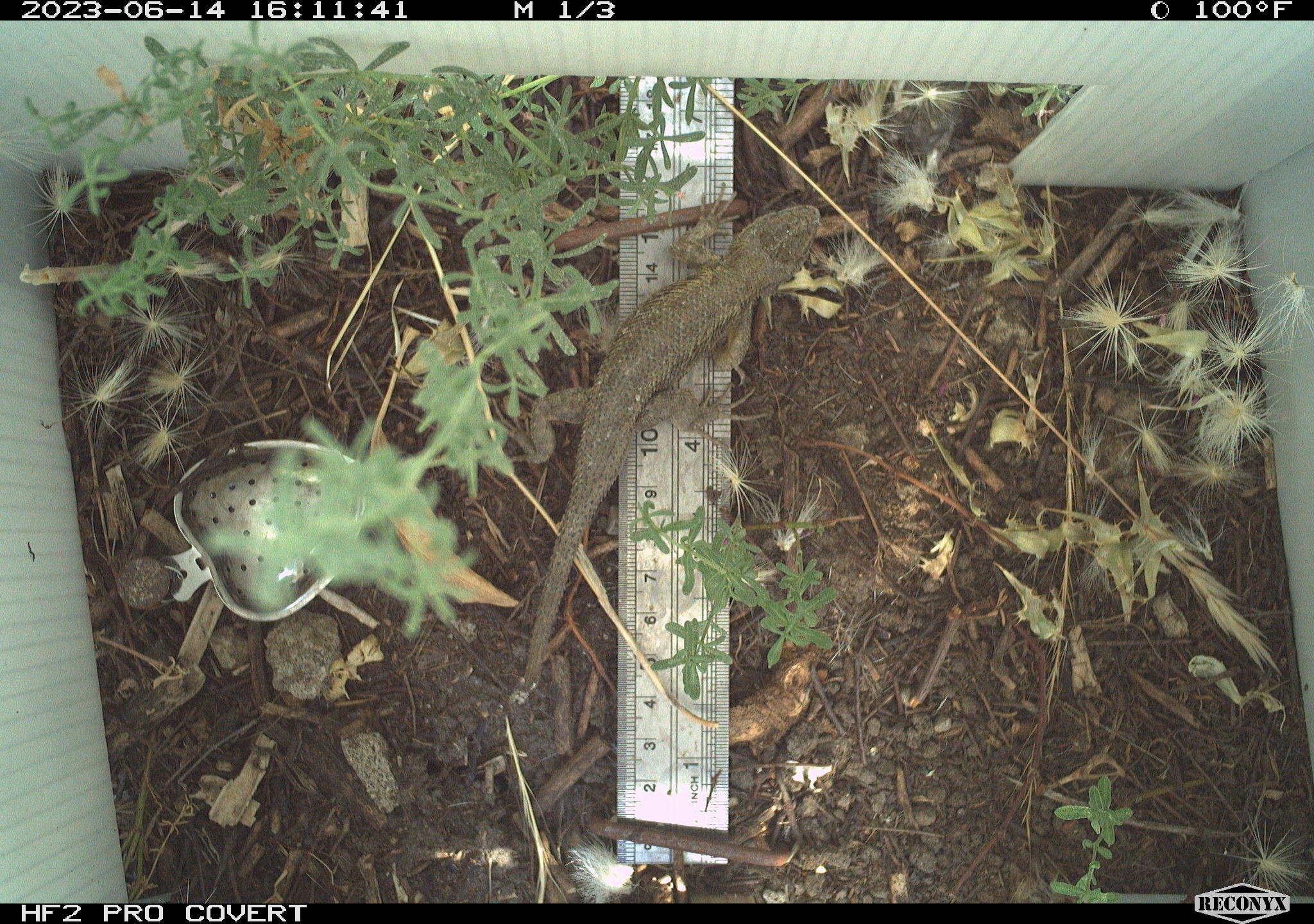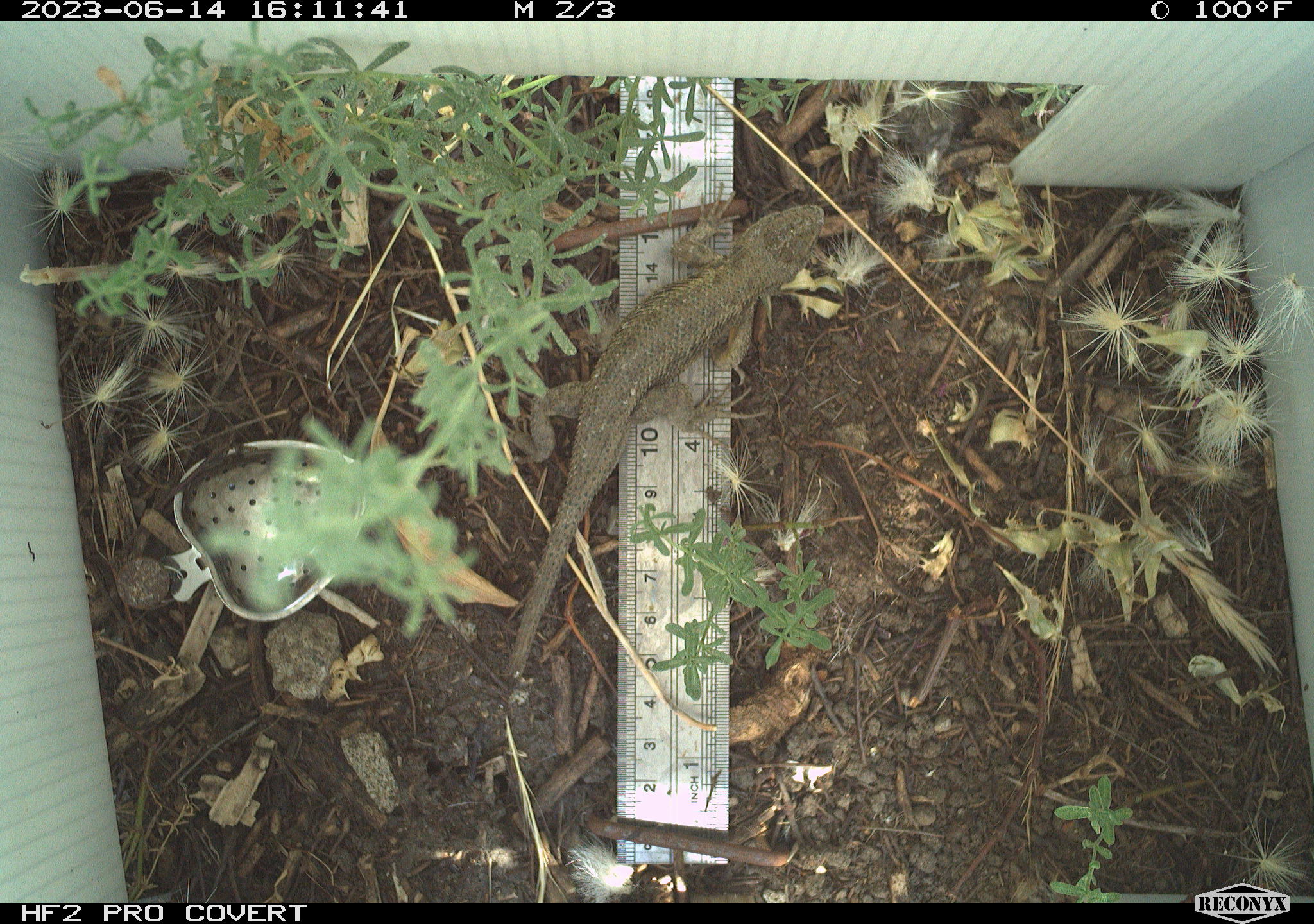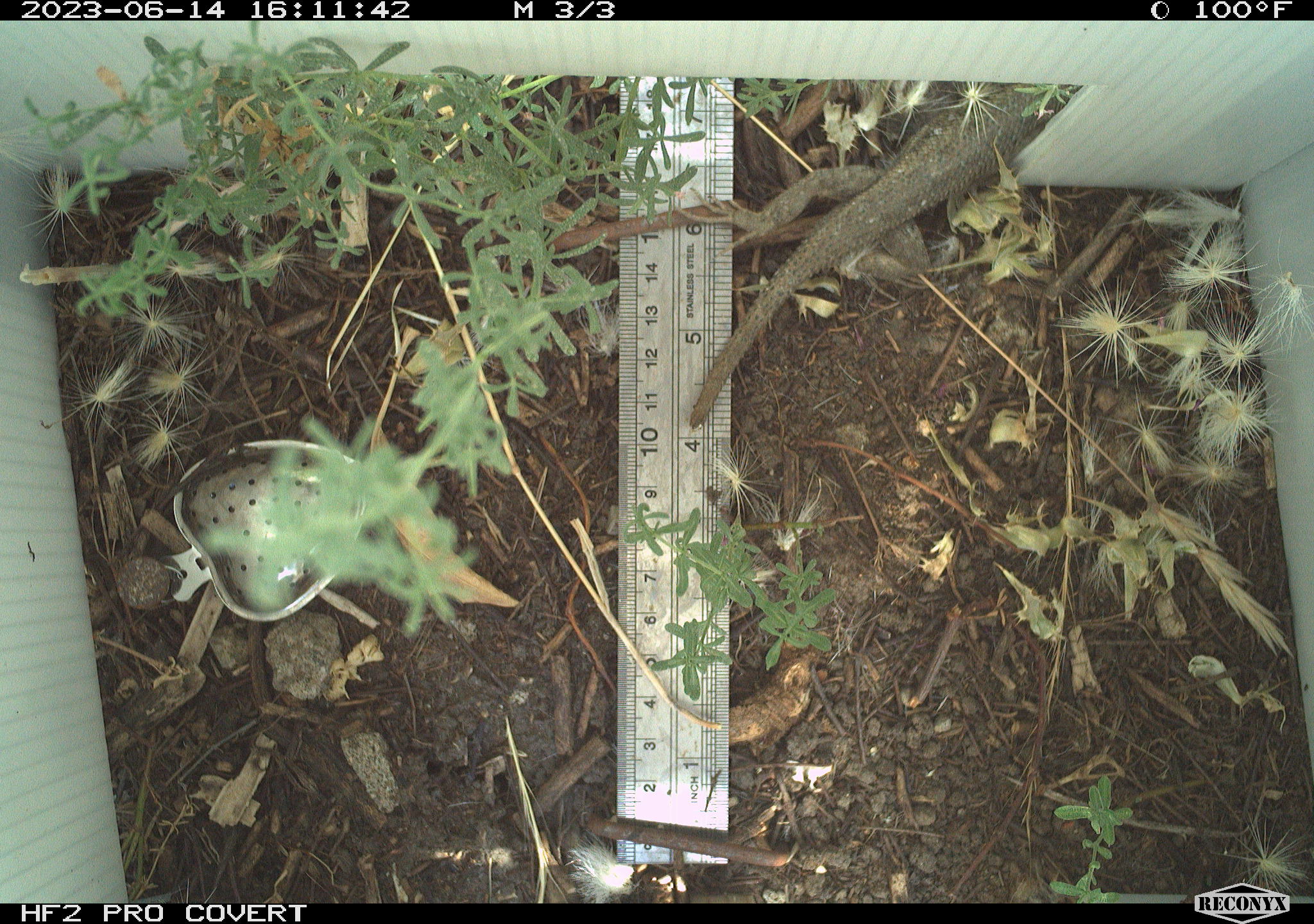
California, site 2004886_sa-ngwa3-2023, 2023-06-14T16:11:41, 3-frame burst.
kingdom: Animalia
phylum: Chordata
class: Reptilia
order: Squamata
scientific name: Squamata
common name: lizards and snakes